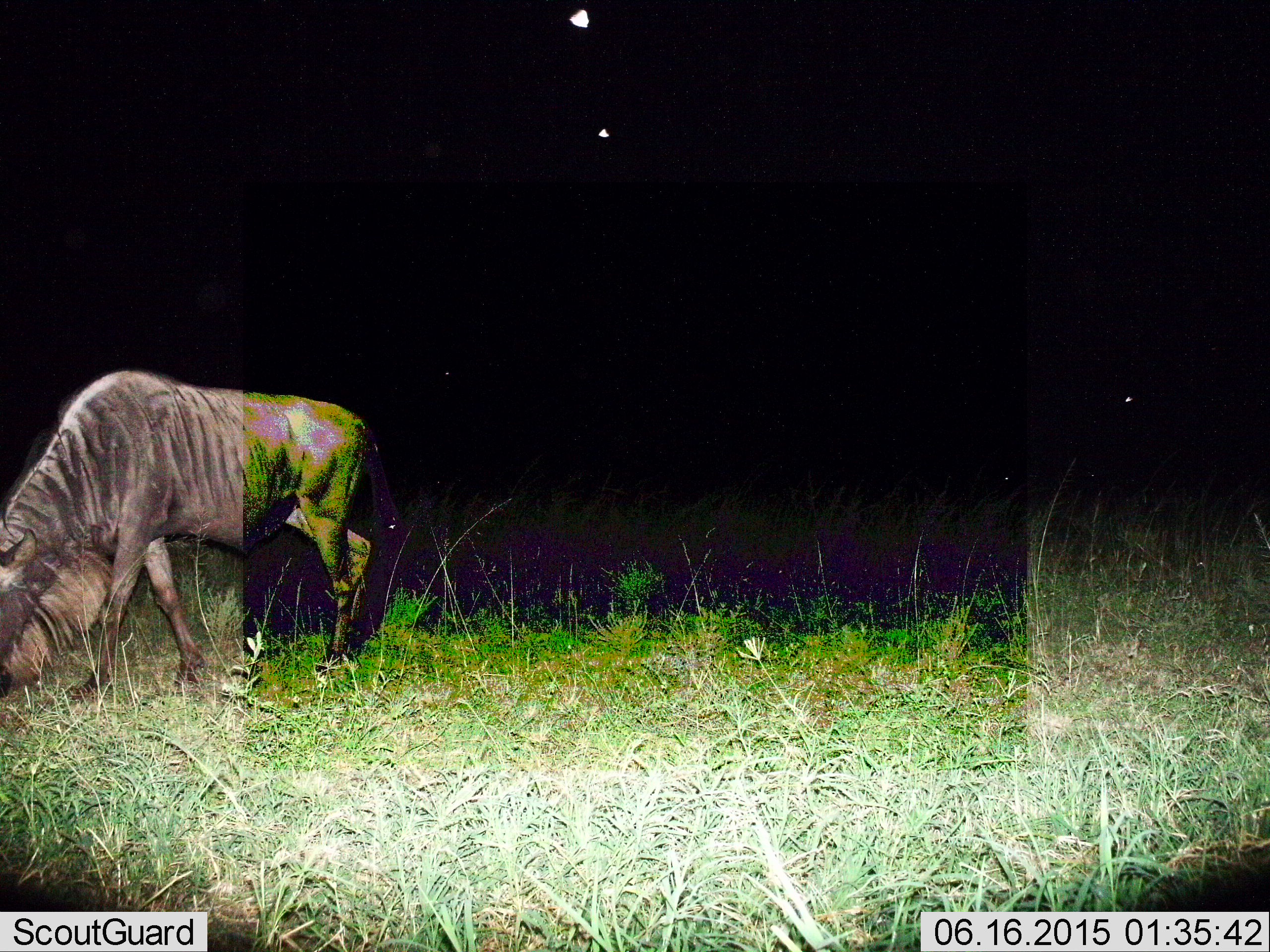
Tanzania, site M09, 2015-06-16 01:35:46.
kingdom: Animalia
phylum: Chordata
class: Mammalia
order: Artiodactyla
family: Bovidae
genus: Connochaetes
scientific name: Connochaetes taurinus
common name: blue wildebeest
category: wildebeest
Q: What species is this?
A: Wildebeest (blue wildebeest) (Connochaetes taurinus).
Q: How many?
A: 1.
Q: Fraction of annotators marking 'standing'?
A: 18%.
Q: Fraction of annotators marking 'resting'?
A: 0%.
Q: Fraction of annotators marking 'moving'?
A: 9%.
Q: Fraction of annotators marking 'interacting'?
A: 0%.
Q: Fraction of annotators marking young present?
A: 0%.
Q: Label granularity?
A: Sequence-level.